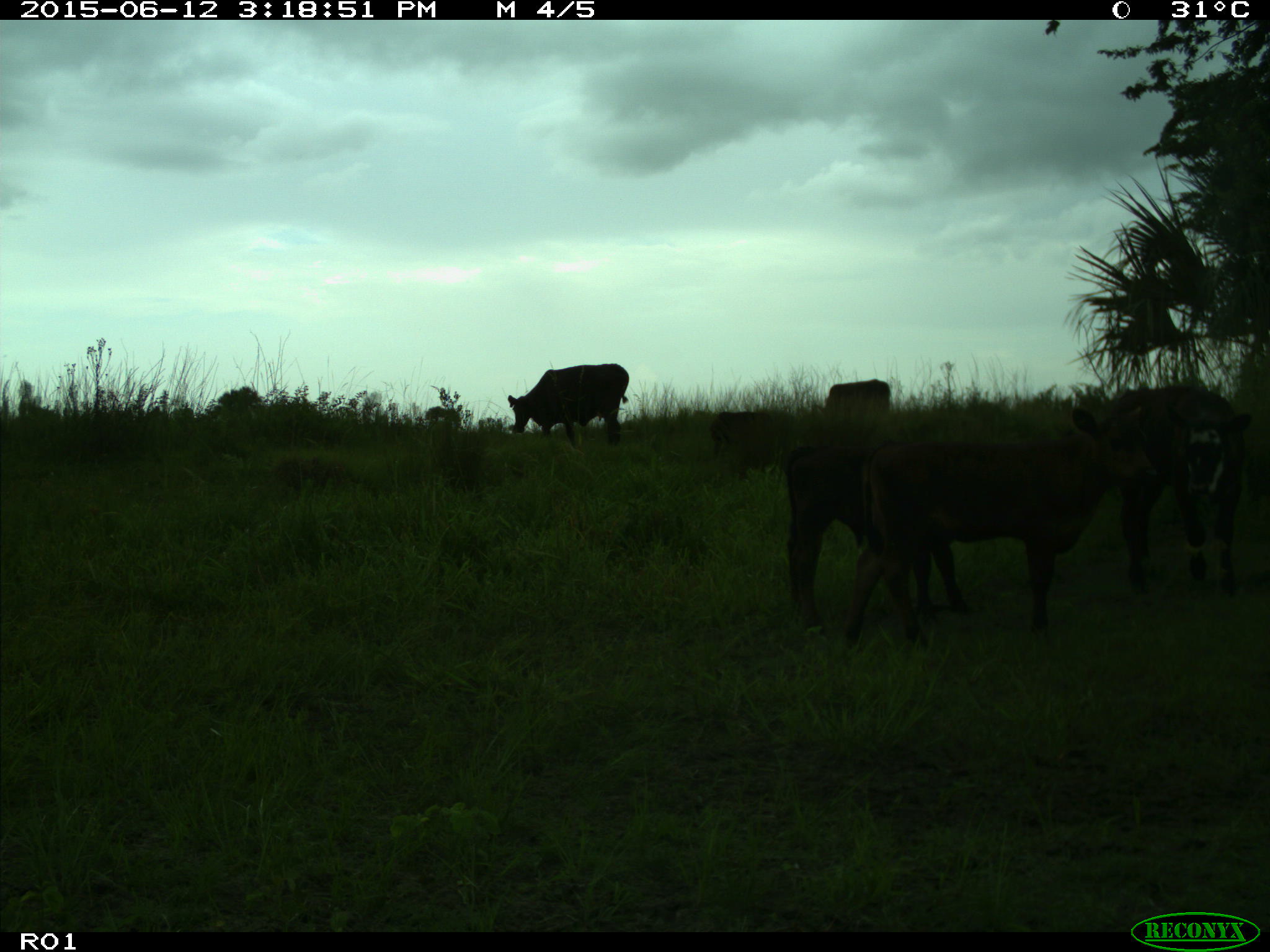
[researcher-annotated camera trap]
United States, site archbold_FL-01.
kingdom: Animalia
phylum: Chordata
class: Mammalia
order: Artiodactyla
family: Bovidae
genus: Bos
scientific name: Bos taurus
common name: domestic cow